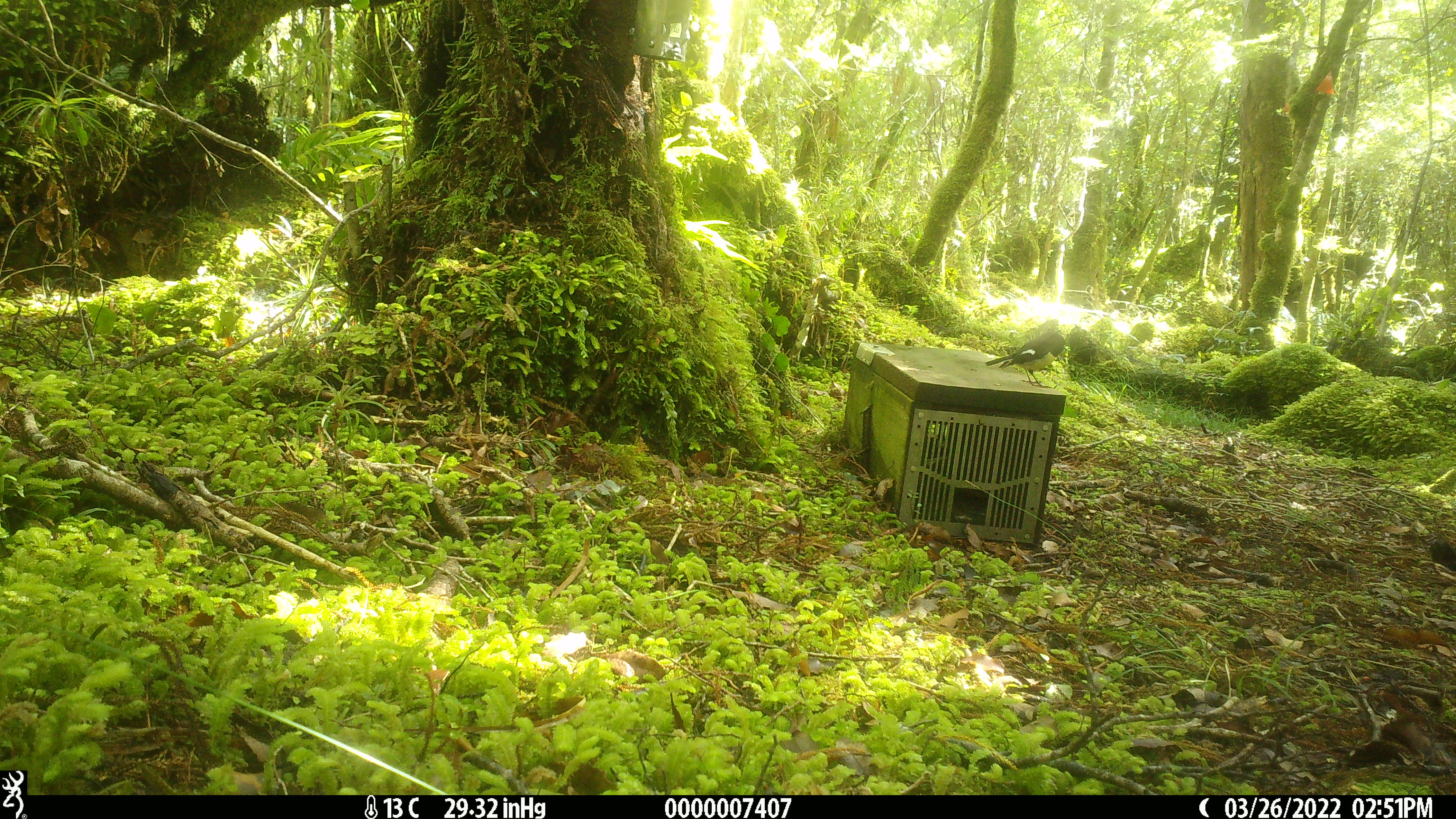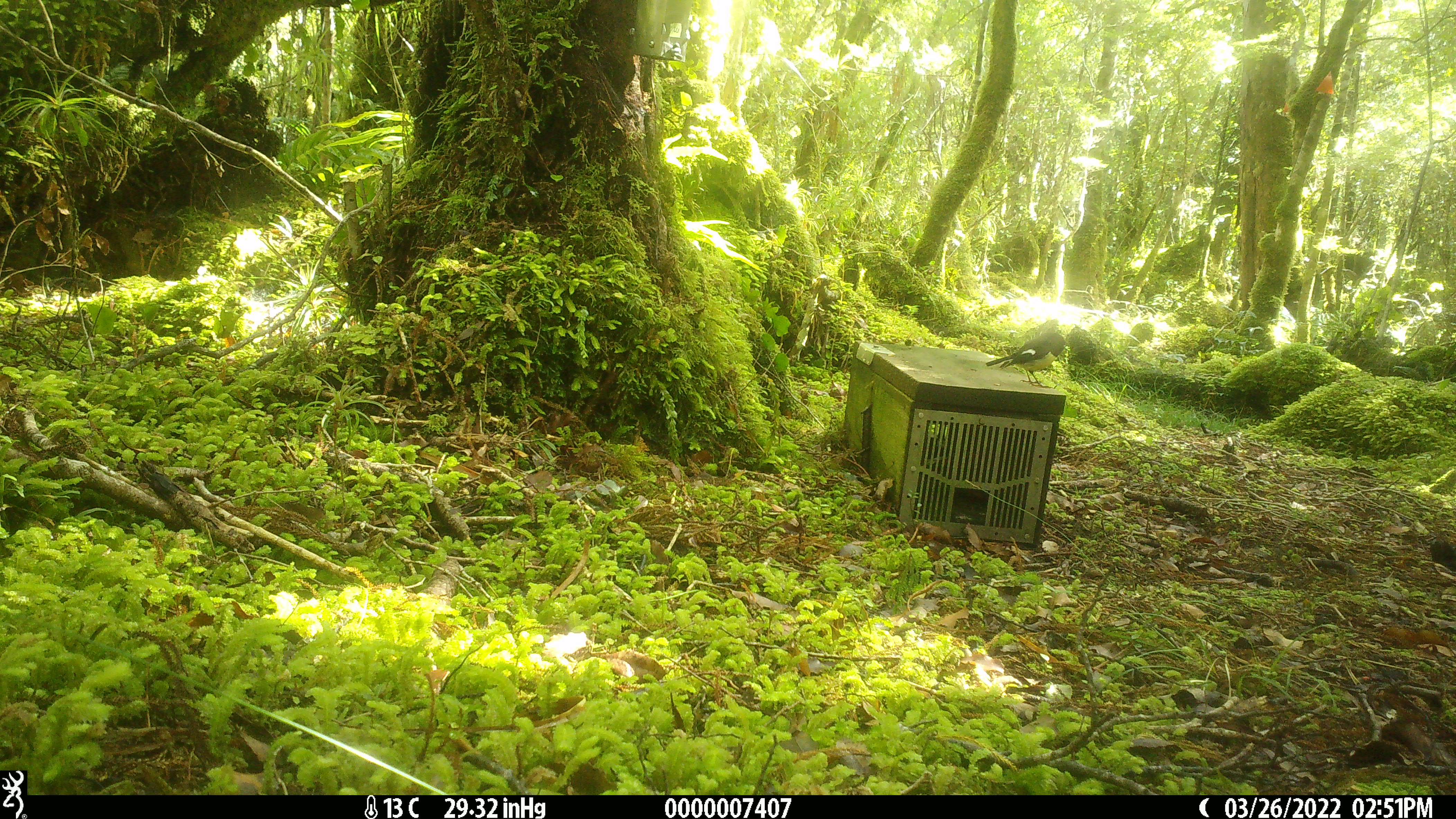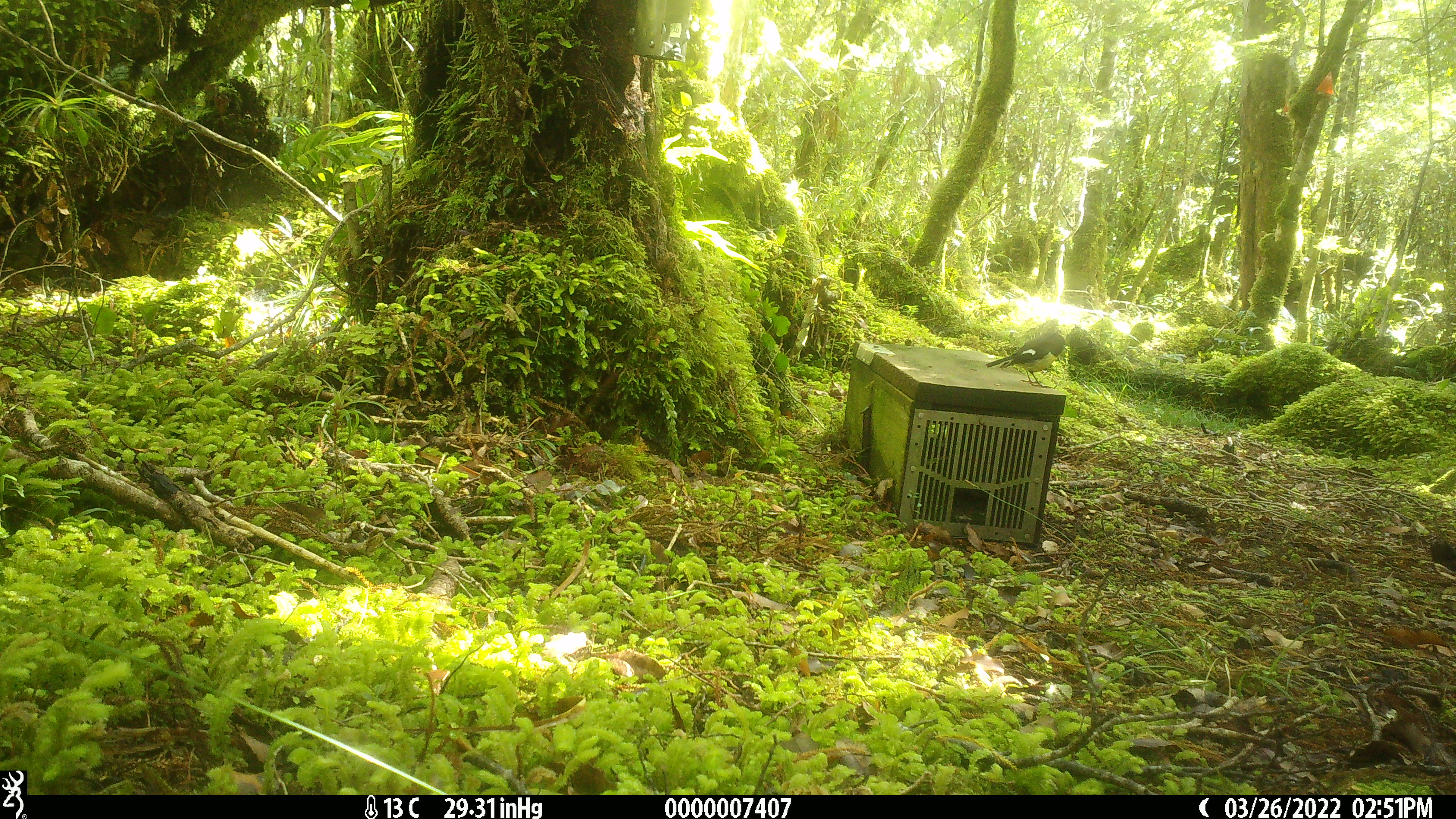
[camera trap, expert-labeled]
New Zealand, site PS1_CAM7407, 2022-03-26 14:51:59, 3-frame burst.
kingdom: Animalia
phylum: Chordata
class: Aves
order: Passeriformes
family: Petroicidae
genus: Petroica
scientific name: Petroica macrocephala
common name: tomtit